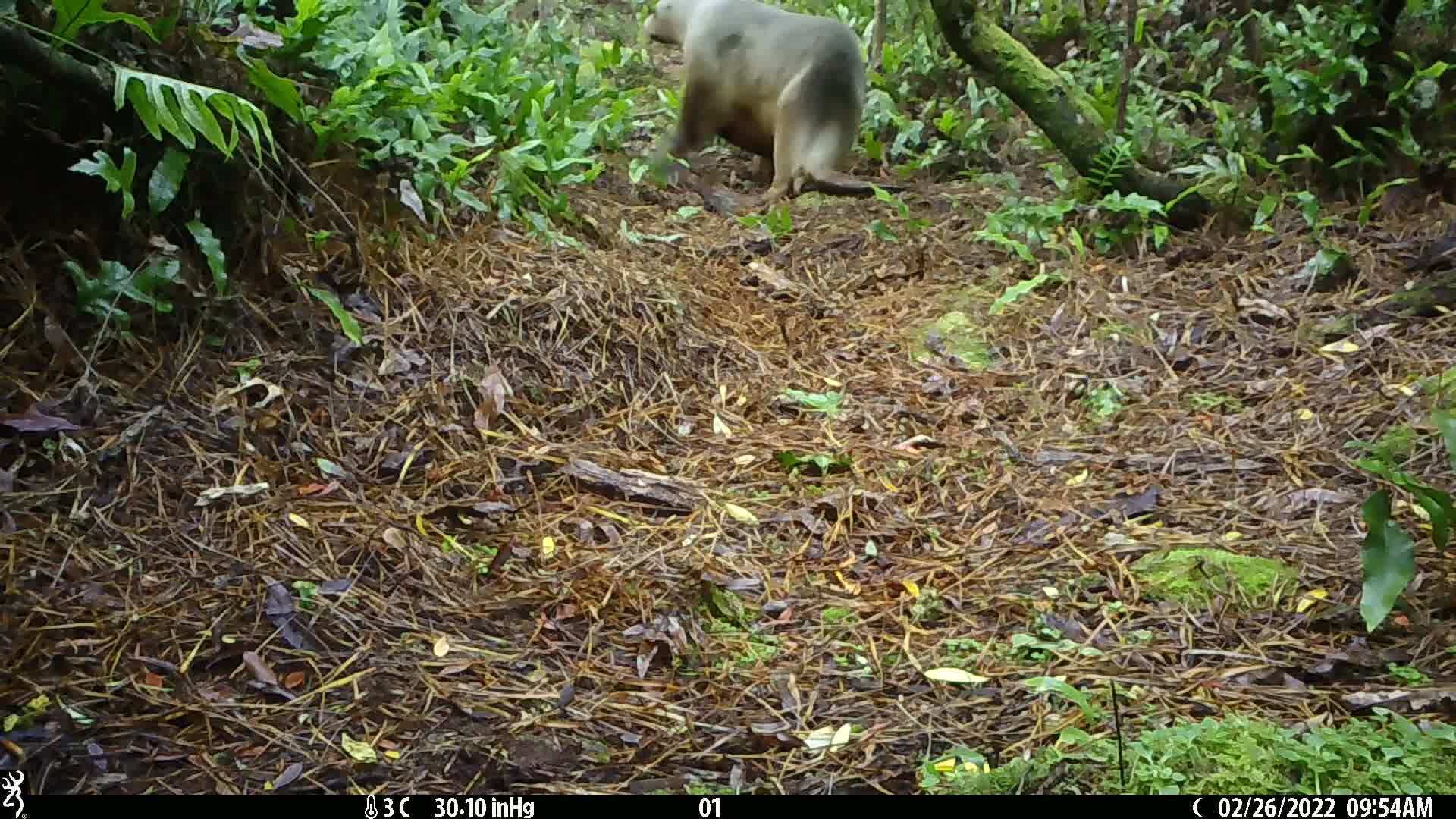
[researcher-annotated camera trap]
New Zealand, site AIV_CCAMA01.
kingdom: Animalia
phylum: Chordata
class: Mammalia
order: Carnivora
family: Otariidae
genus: Phocarctos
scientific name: Phocarctos hookeri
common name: new zealand sea lion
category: sealion